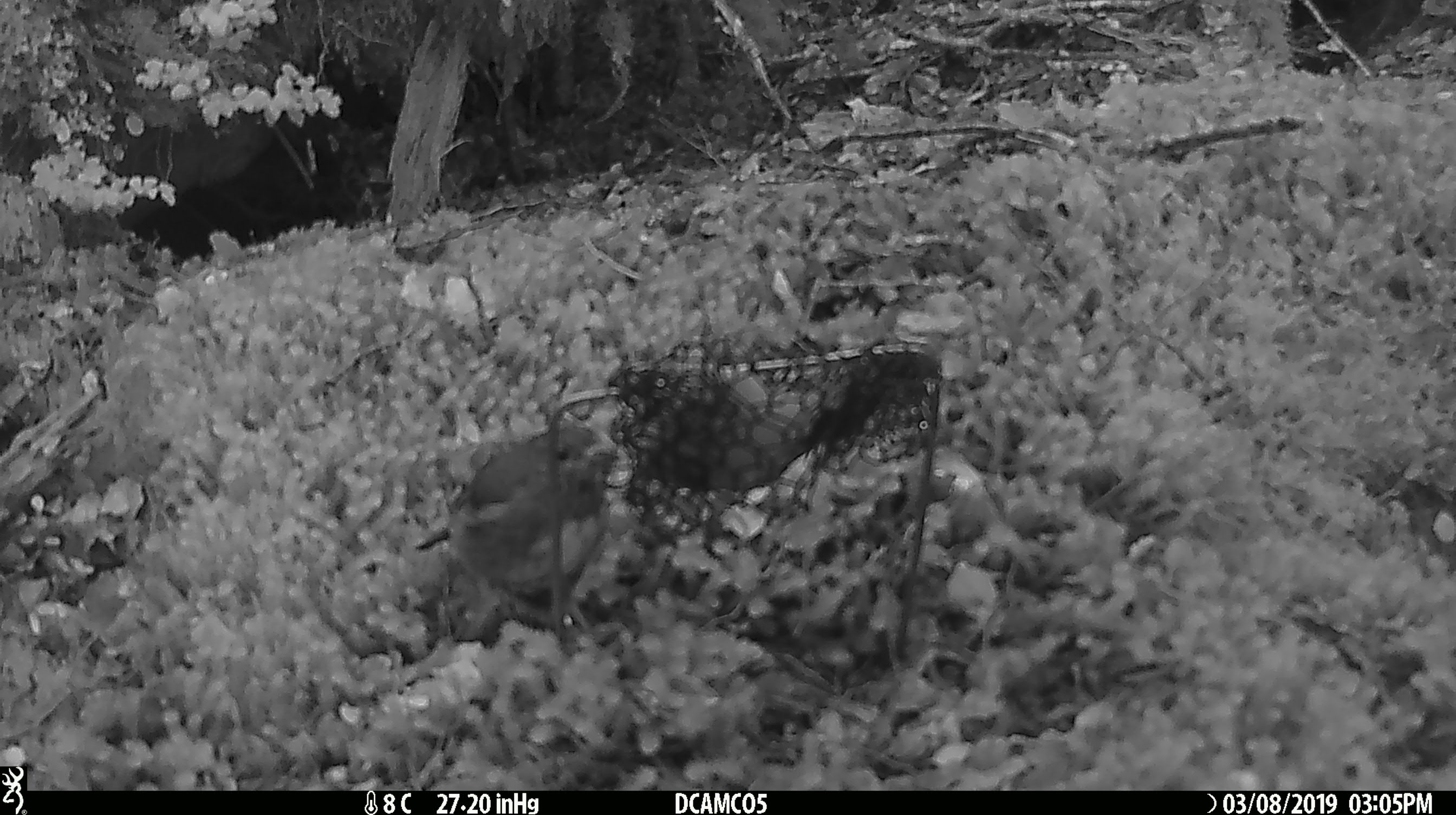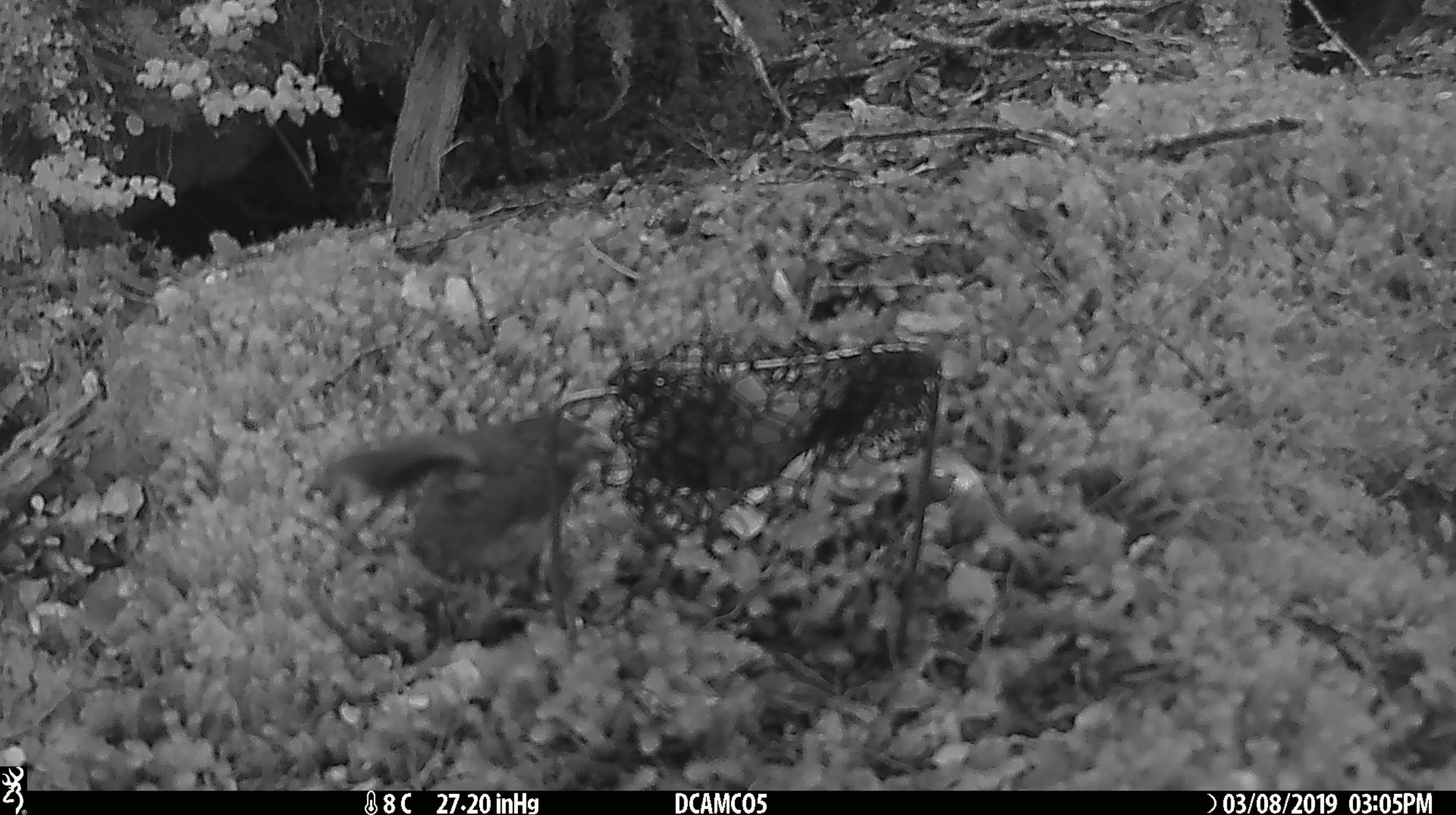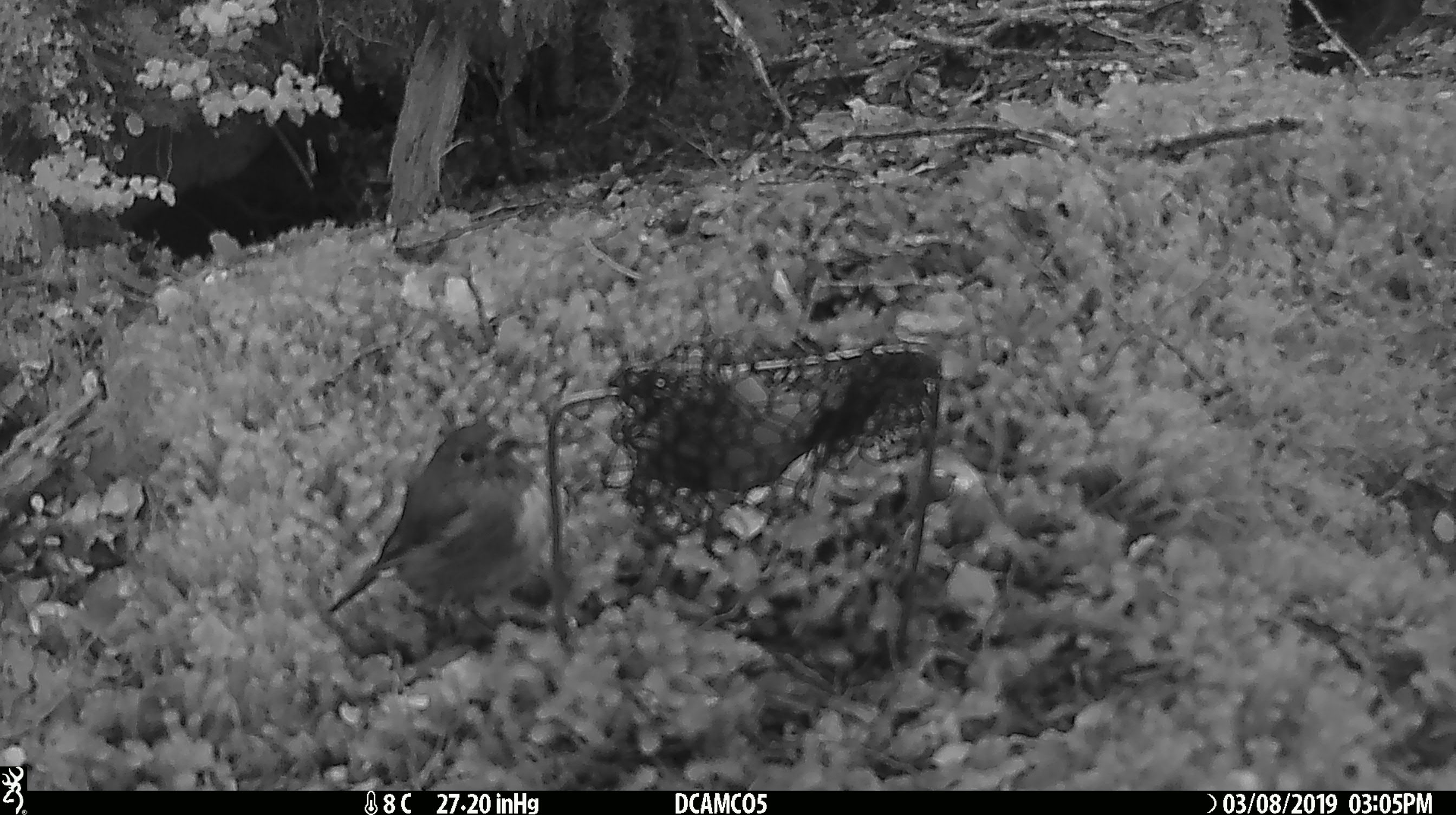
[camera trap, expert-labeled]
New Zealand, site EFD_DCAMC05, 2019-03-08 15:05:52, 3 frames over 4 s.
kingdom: Animalia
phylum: Chordata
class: Aves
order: Passeriformes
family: Petroicidae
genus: Petroica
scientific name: Petroica australis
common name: new zealand robin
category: robin